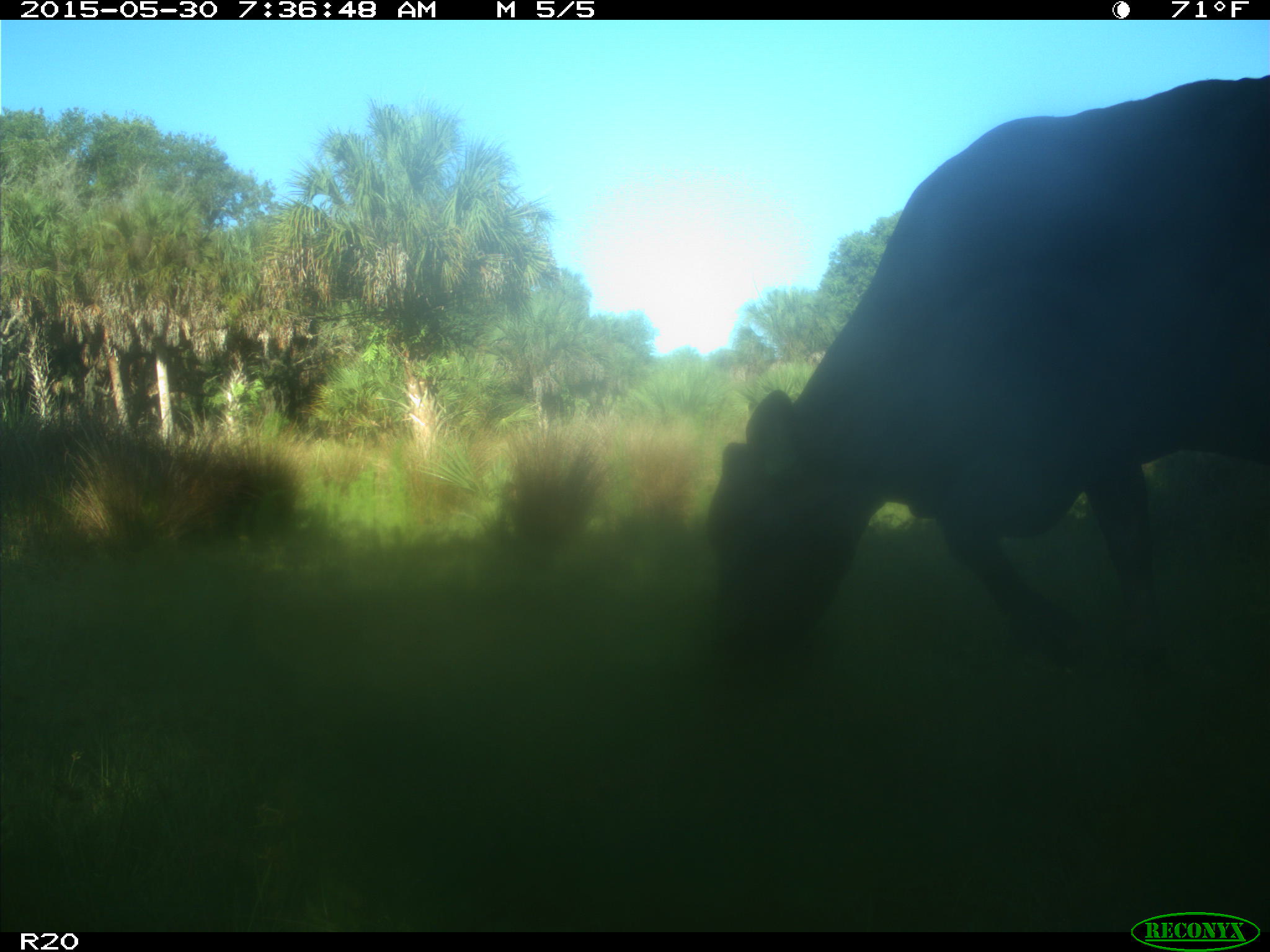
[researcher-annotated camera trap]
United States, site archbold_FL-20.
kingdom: Animalia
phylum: Chordata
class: Mammalia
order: Artiodactyla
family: Bovidae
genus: Bos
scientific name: Bos taurus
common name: domestic cow